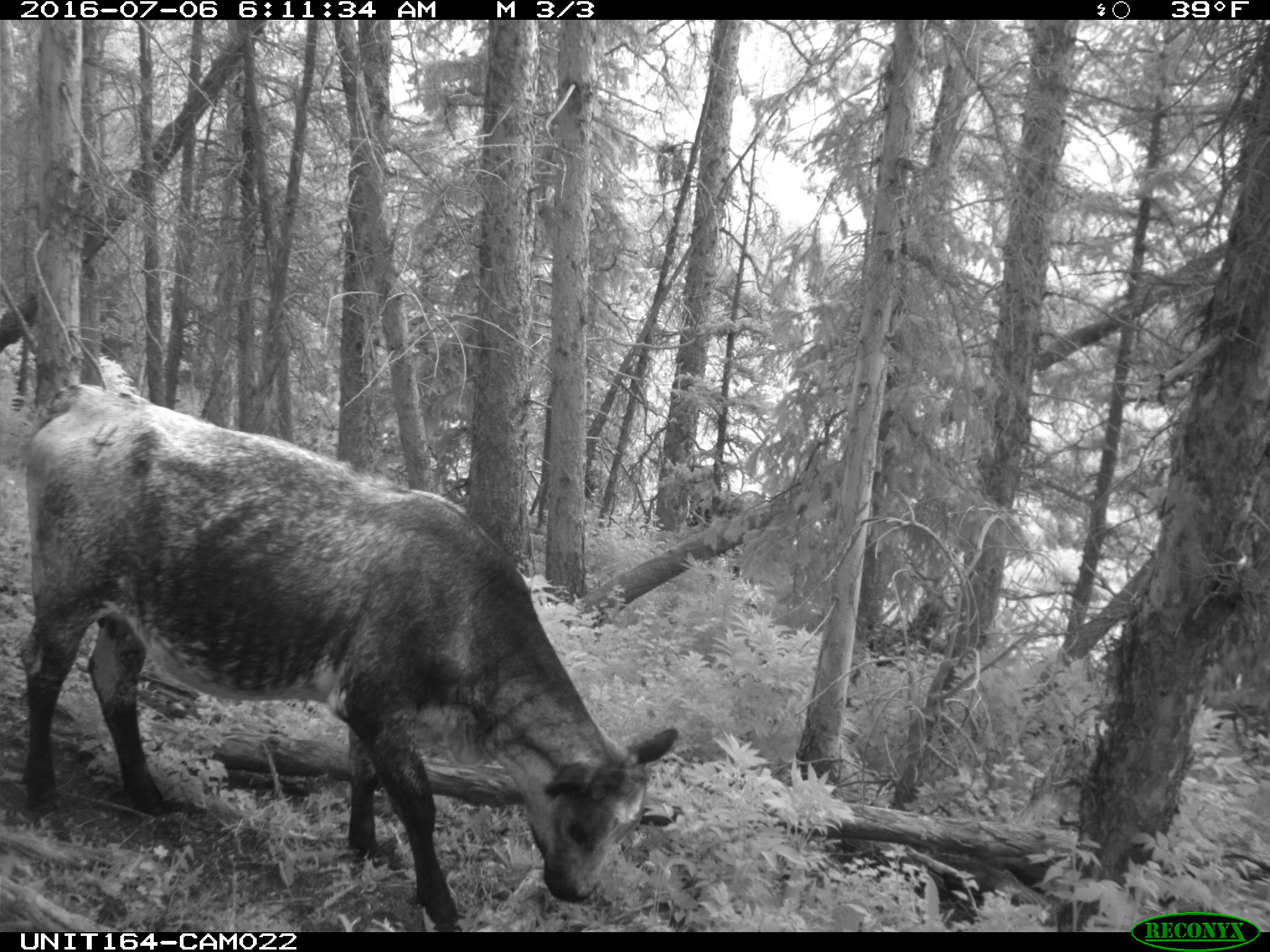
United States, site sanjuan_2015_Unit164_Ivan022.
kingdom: Animalia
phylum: Chordata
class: Mammalia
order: Artiodactyla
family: Bovidae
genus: Bos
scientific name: Bos taurus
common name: domestic cow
Bos taurus (domestic cow).